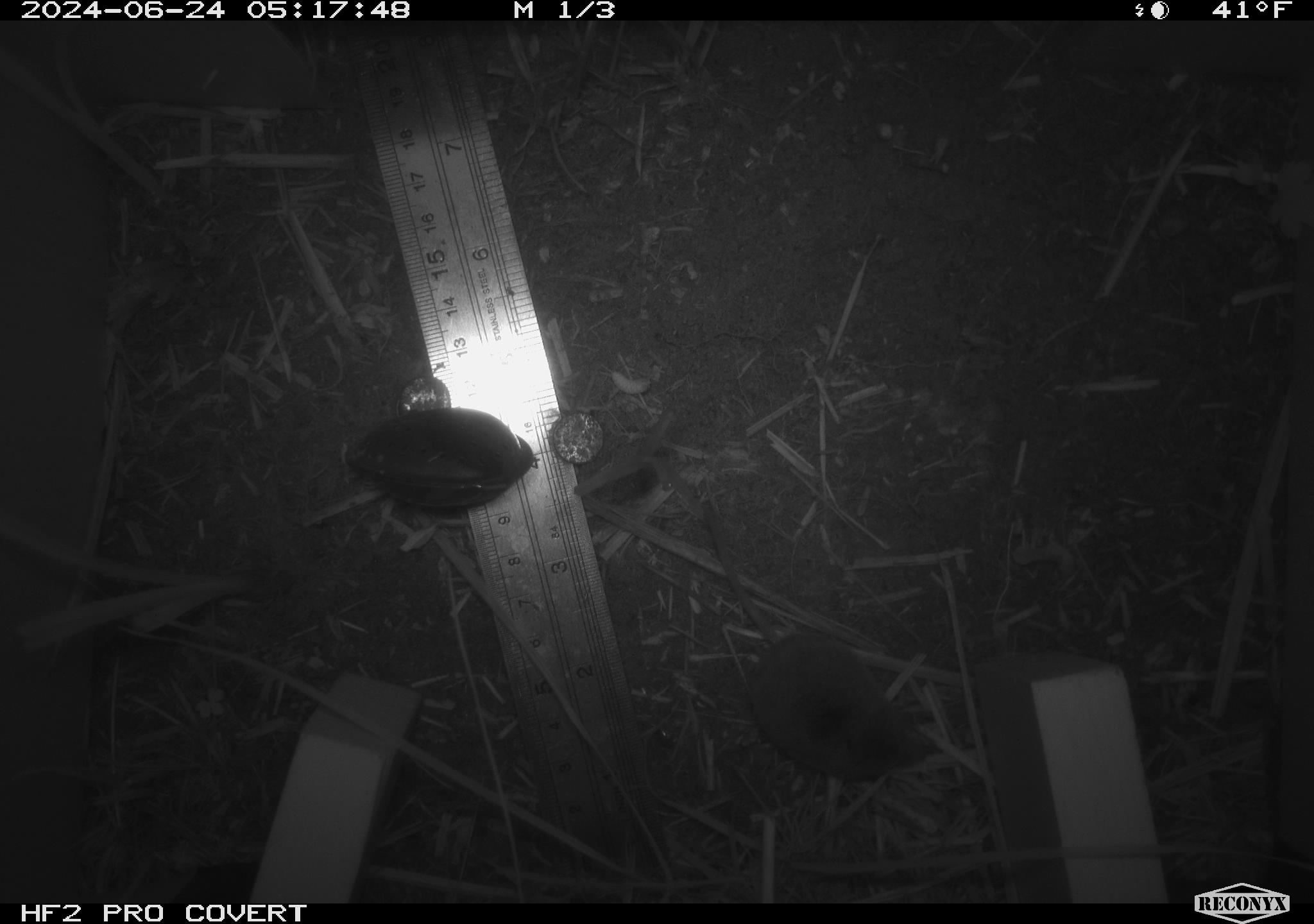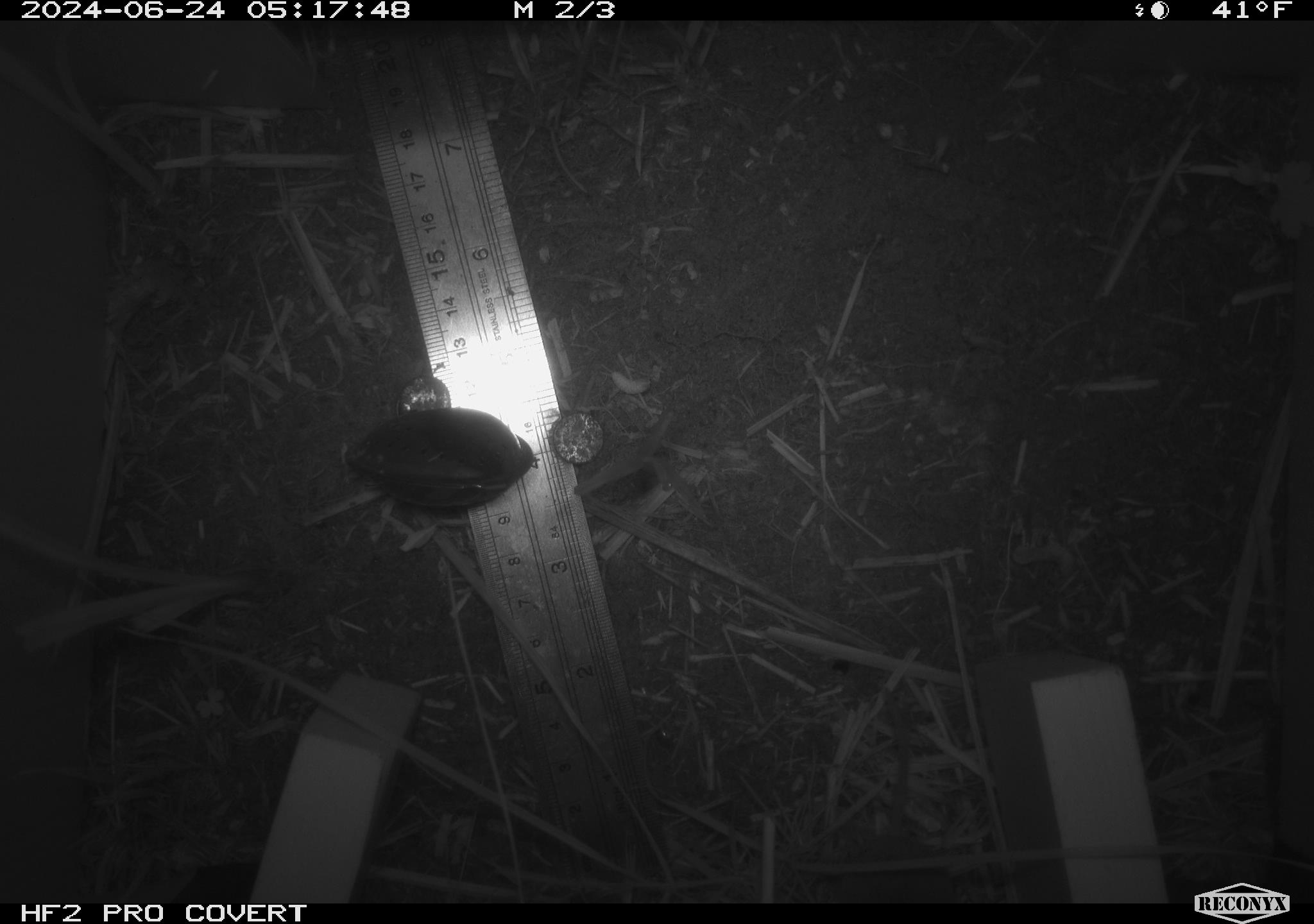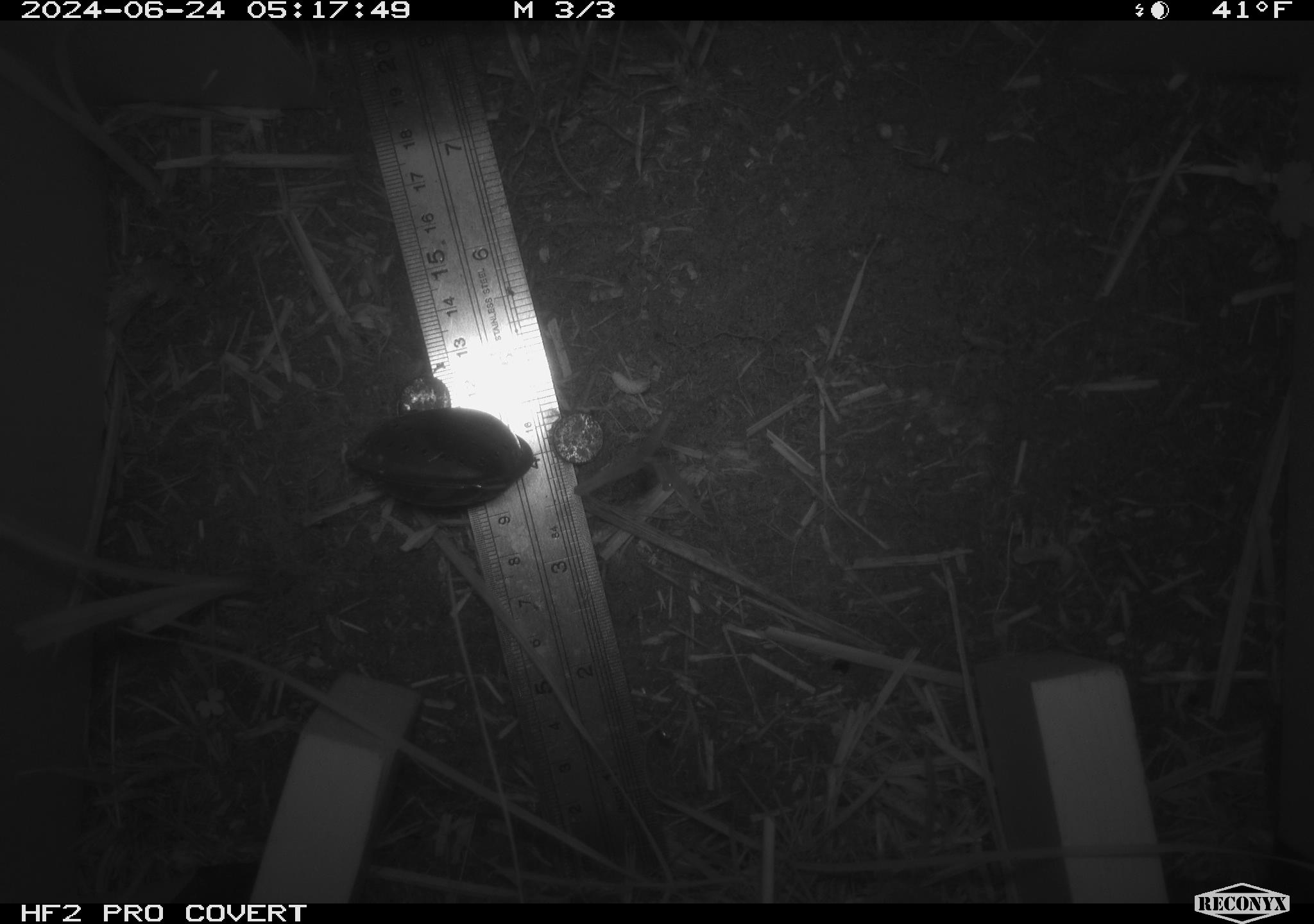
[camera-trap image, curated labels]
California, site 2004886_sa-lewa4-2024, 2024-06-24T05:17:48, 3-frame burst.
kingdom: Animalia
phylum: Chordata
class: Mammalia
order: Rodentia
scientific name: Rodentia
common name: rodent